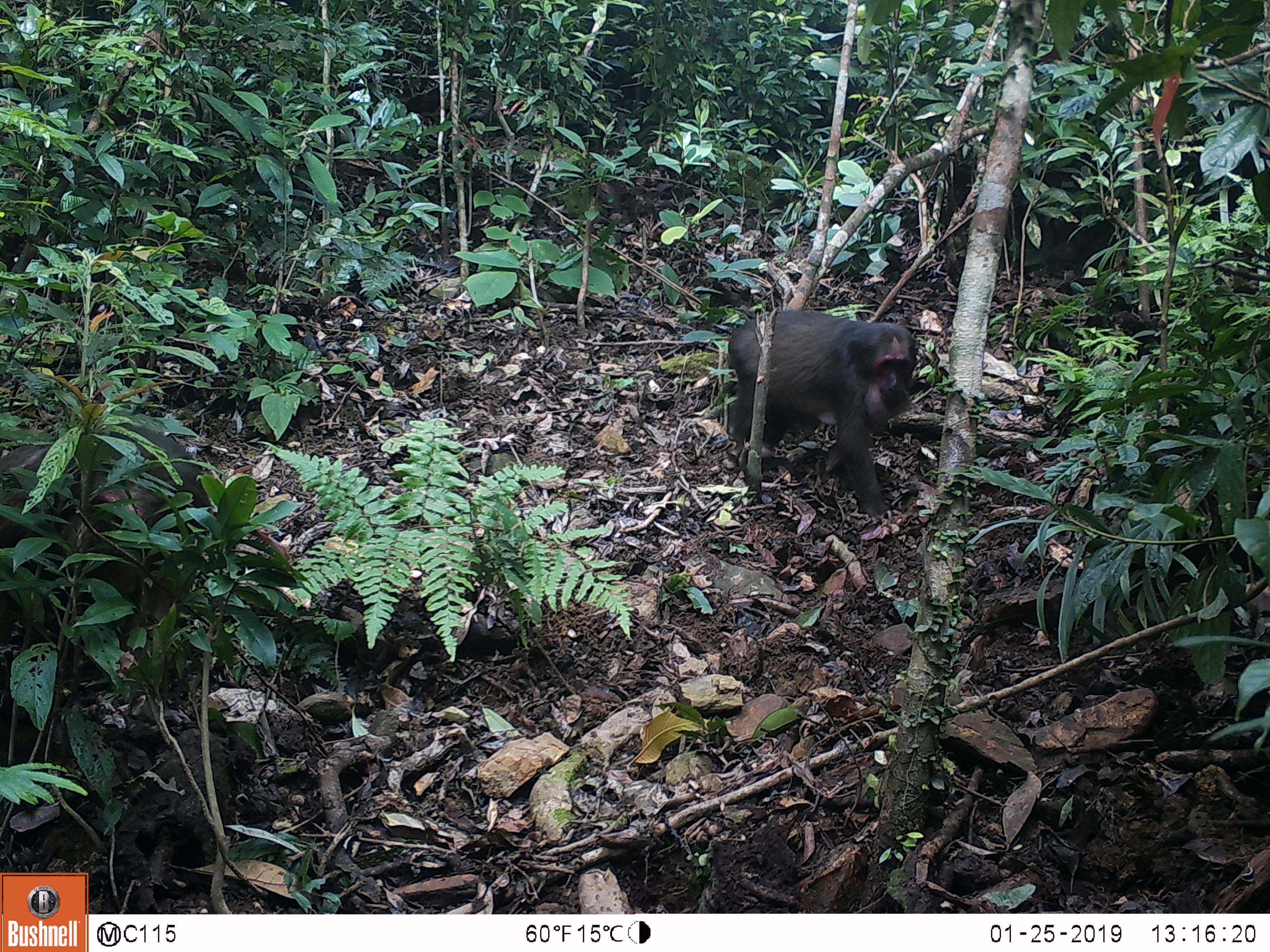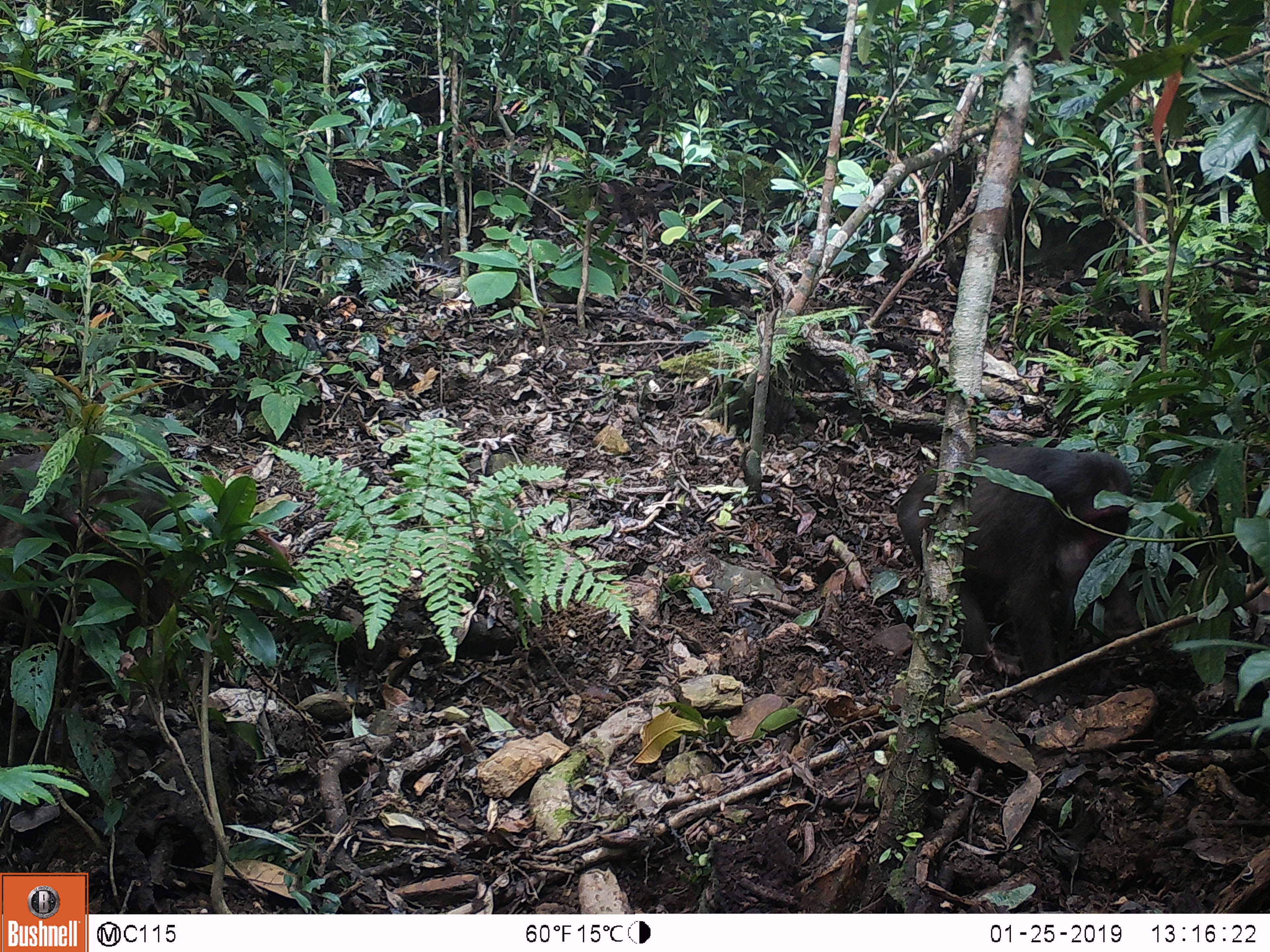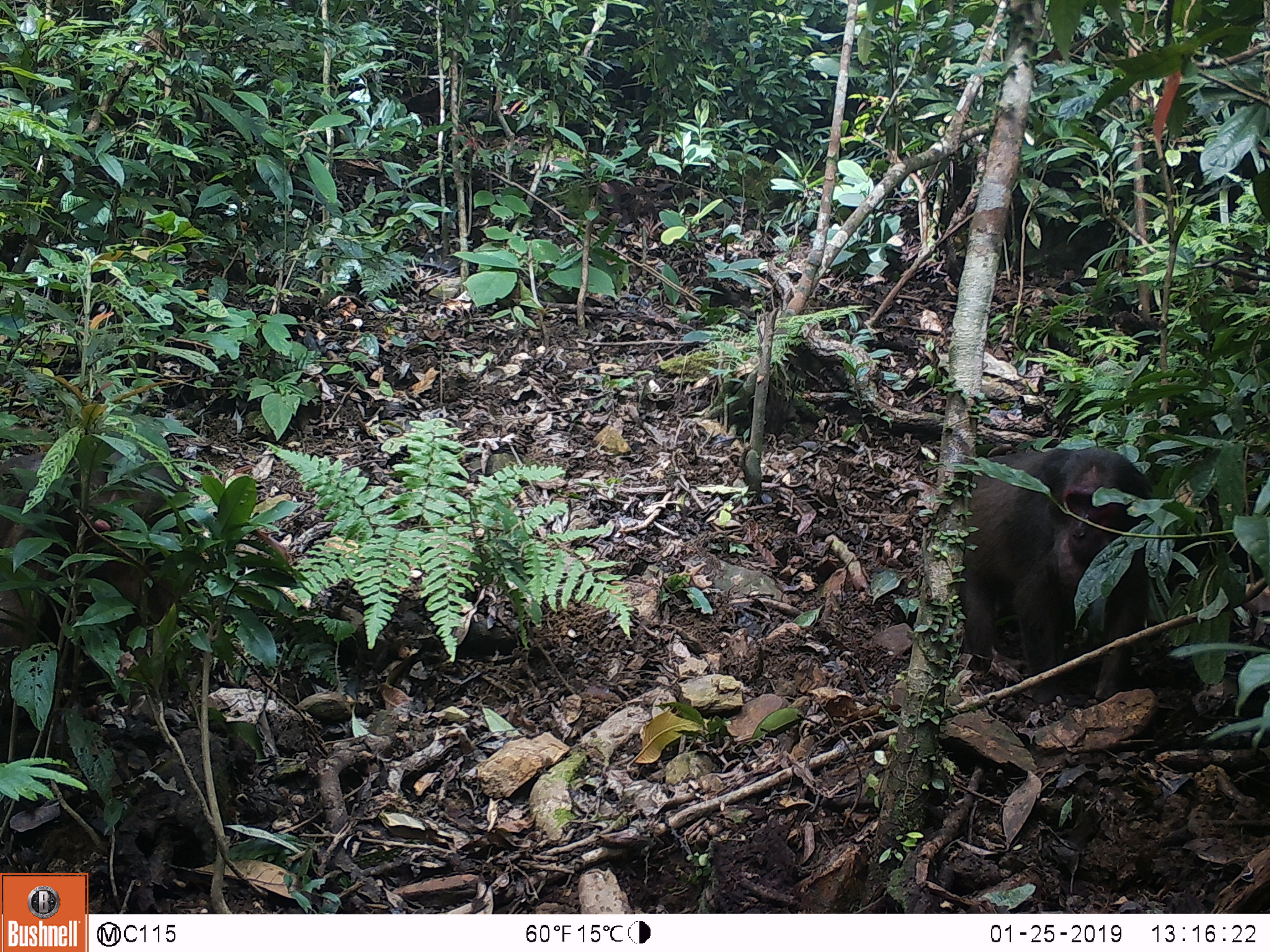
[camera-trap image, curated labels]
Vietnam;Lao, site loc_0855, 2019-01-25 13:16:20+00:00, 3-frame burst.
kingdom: Animalia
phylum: Chordata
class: Mammalia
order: Primates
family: Cercopithecidae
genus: Macaca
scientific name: Macaca arctoides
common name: stump-tailed macaque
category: stump tailed macaque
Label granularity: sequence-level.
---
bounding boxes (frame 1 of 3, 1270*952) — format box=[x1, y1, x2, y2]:
stump tailed macaque: box=[0, 409, 209, 694]; box=[724, 308, 916, 518]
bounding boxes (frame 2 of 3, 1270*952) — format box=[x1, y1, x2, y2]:
stump tailed macaque: box=[895, 436, 1136, 710]; box=[1, 443, 202, 696]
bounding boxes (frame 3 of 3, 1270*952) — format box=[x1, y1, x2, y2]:
stump tailed macaque: box=[950, 436, 1158, 703]; box=[0, 442, 194, 709]